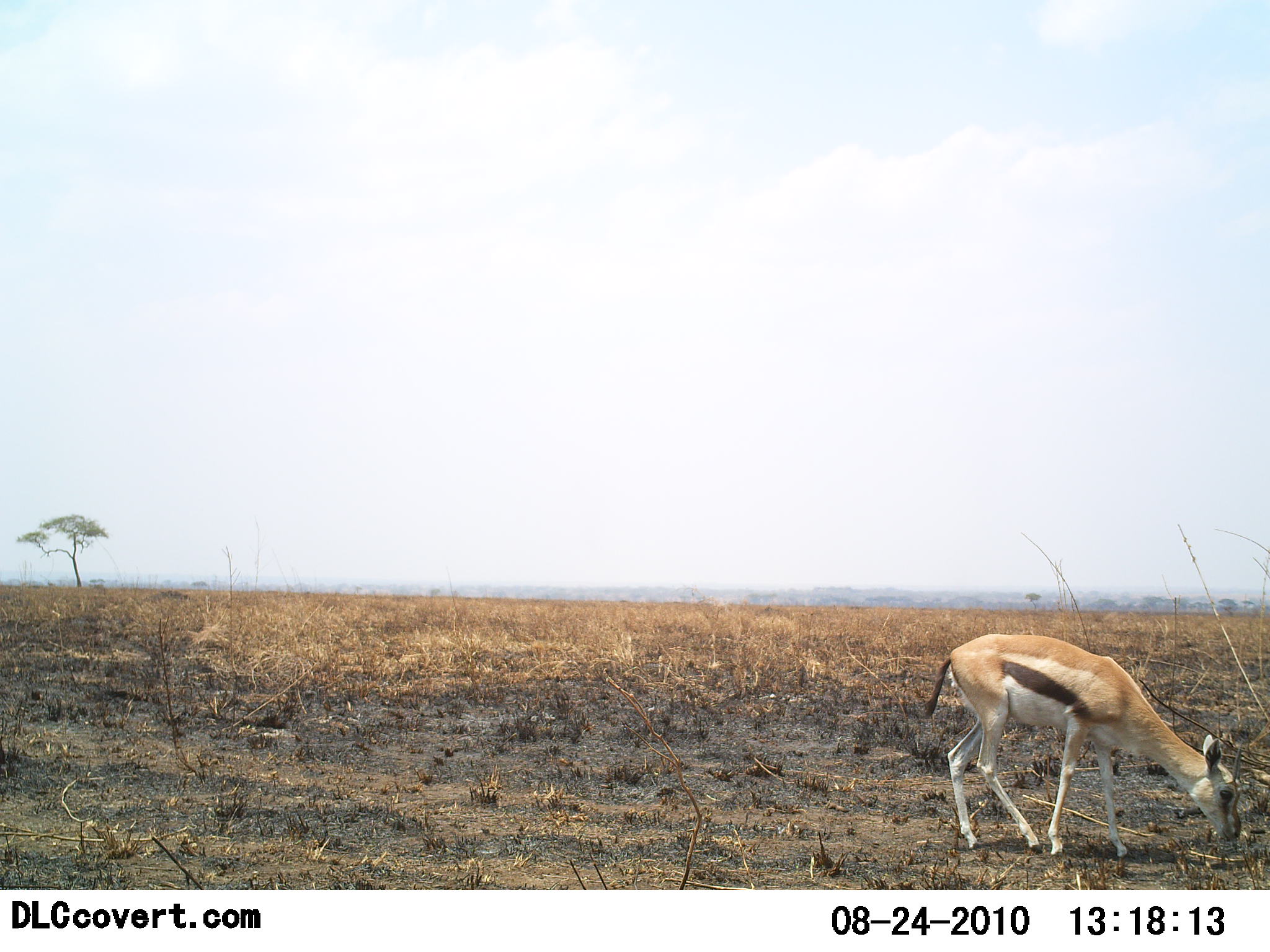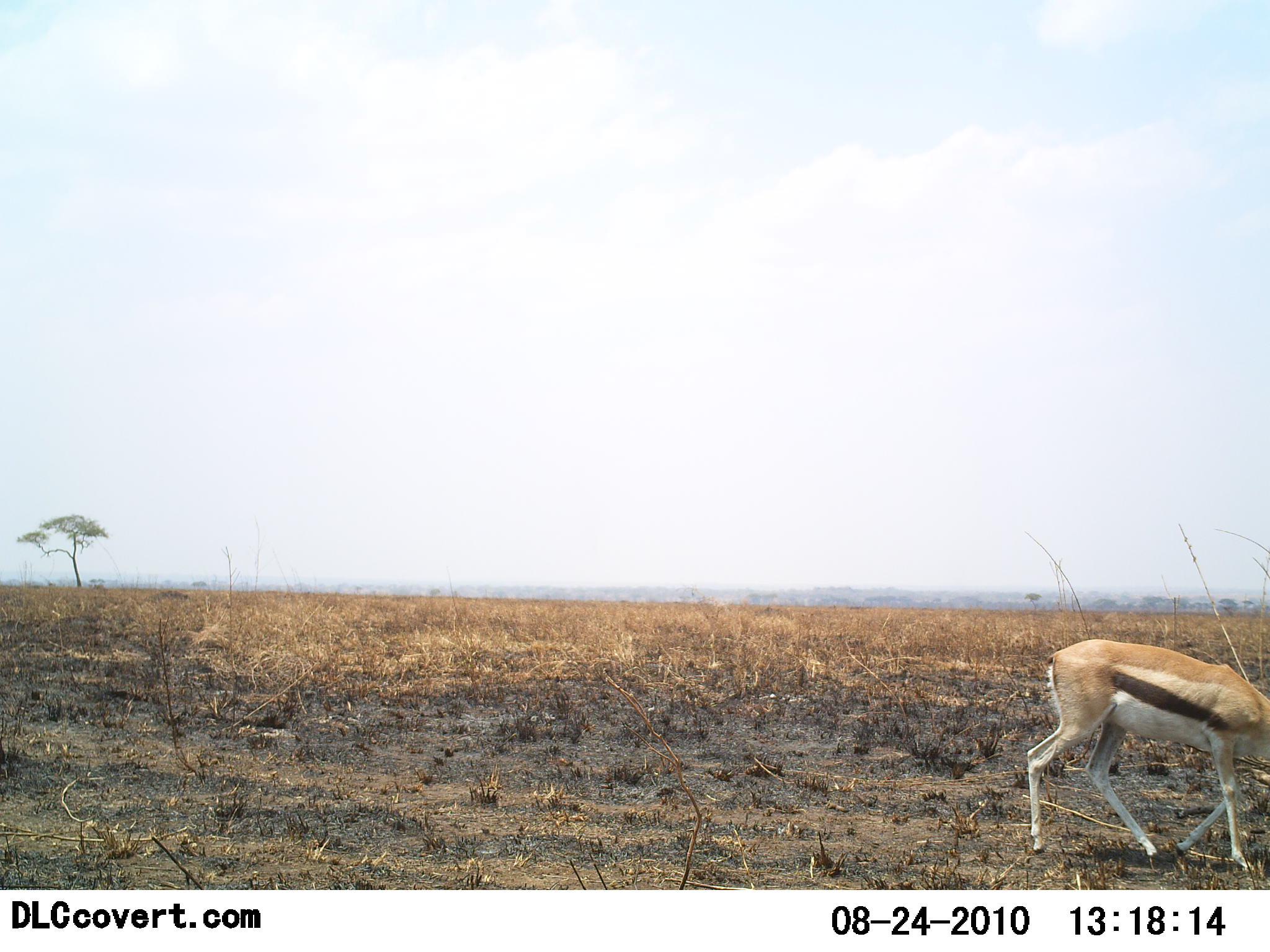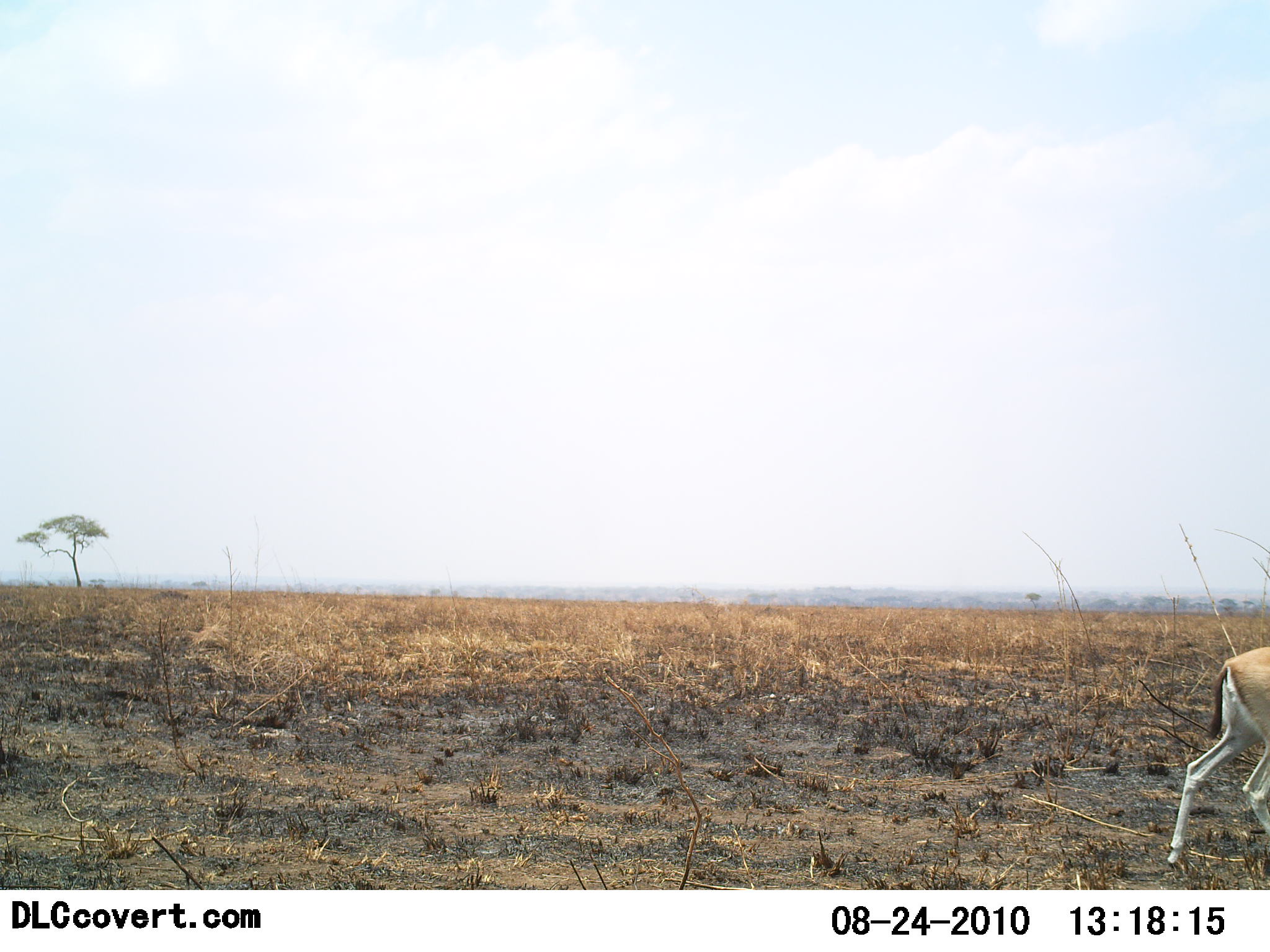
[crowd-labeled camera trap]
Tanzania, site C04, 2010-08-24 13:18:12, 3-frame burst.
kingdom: Animalia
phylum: Chordata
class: Mammalia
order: Artiodactyla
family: Bovidae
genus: Eudorcas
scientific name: Eudorcas thomsonii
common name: thomson's gazelle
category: gazellethomsons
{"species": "gazellethomsons (thomson's gazelle) (Eudorcas thomsonii)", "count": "1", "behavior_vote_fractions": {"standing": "7%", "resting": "0%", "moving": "79%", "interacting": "0%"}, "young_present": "7%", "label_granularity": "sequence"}